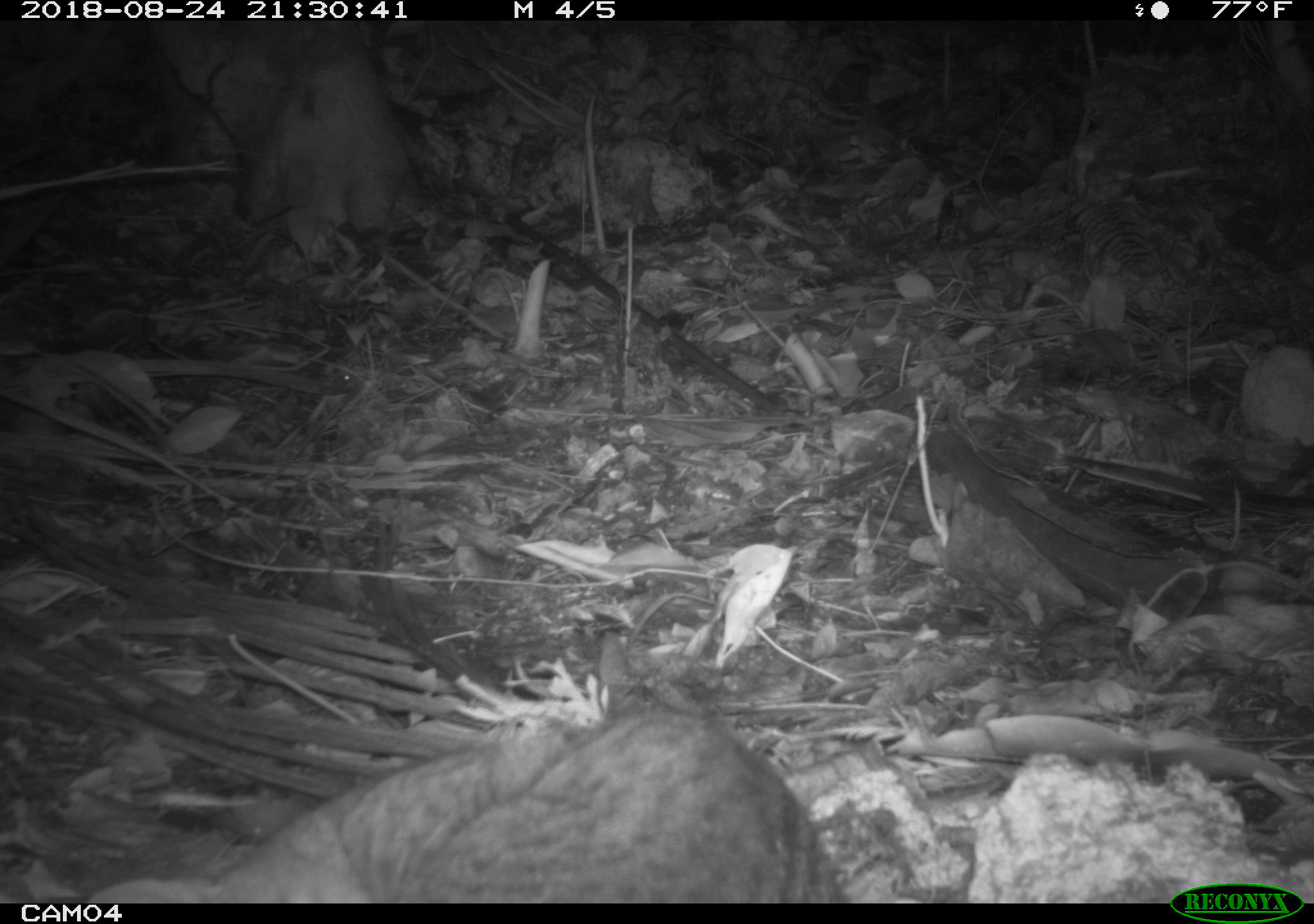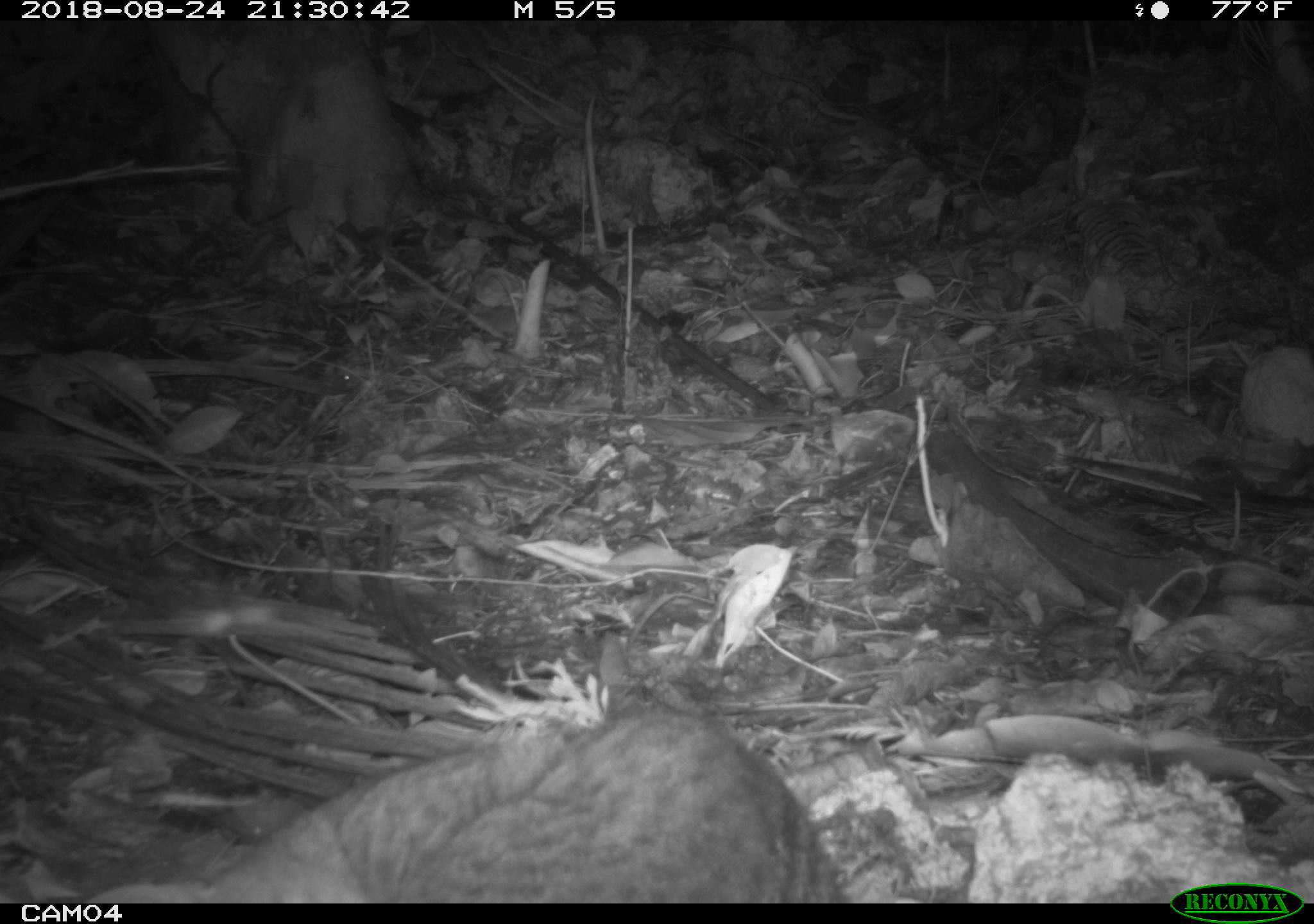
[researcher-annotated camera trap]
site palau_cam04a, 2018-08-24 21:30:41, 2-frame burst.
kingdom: Animalia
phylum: Chordata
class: Mammalia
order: Carnivora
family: Felidae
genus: Felis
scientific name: Felis catus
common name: cat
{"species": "cat (Felis catus)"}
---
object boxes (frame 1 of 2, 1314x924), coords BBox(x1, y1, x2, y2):
cat: BBox(83, 688, 844, 901)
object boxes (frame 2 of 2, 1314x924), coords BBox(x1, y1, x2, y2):
cat: BBox(140, 684, 852, 900)